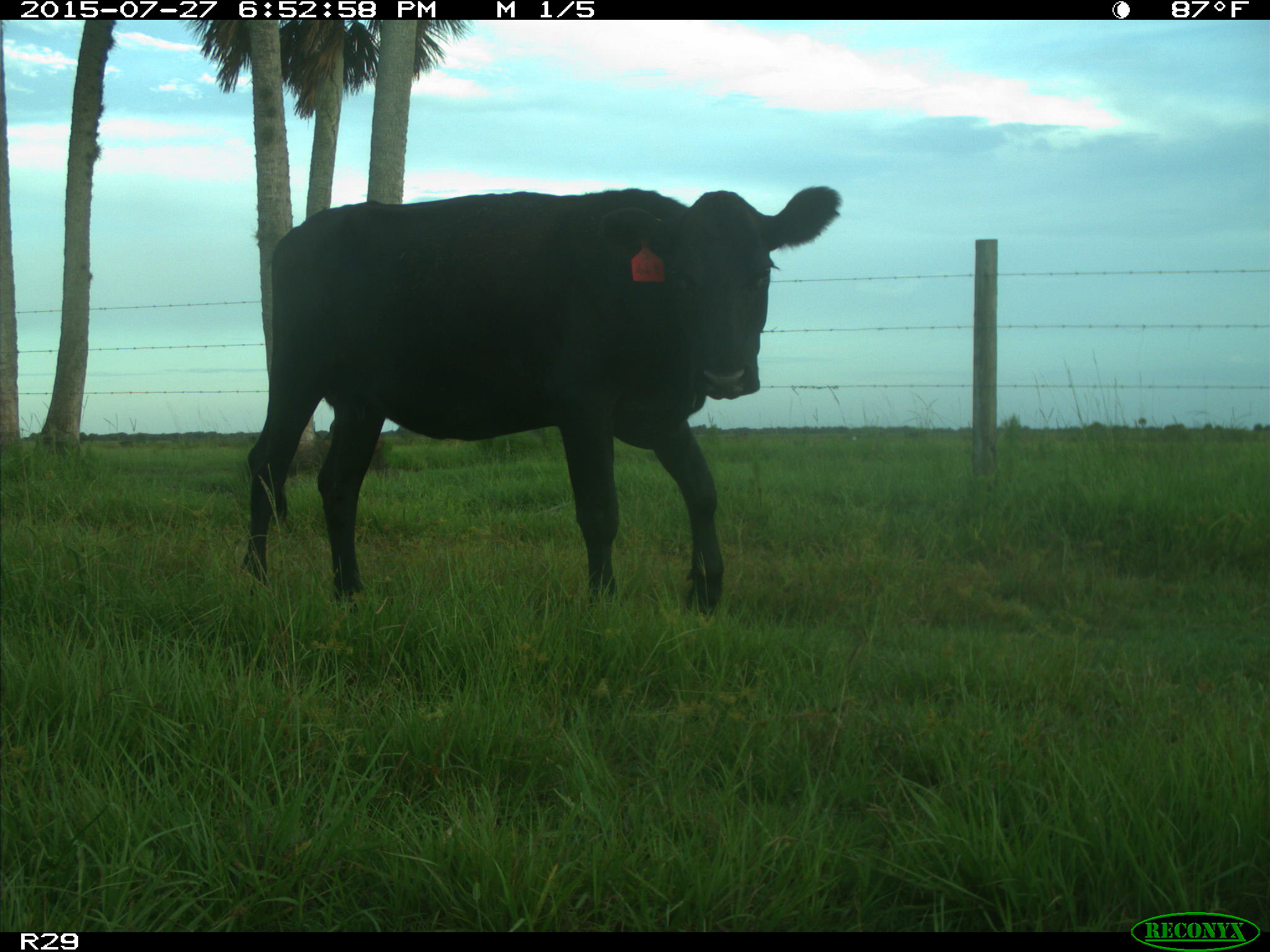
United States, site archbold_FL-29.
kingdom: Animalia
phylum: Chordata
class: Mammalia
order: Artiodactyla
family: Bovidae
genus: Bos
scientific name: Bos taurus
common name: domestic cow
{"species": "Bos taurus (domestic cow)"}